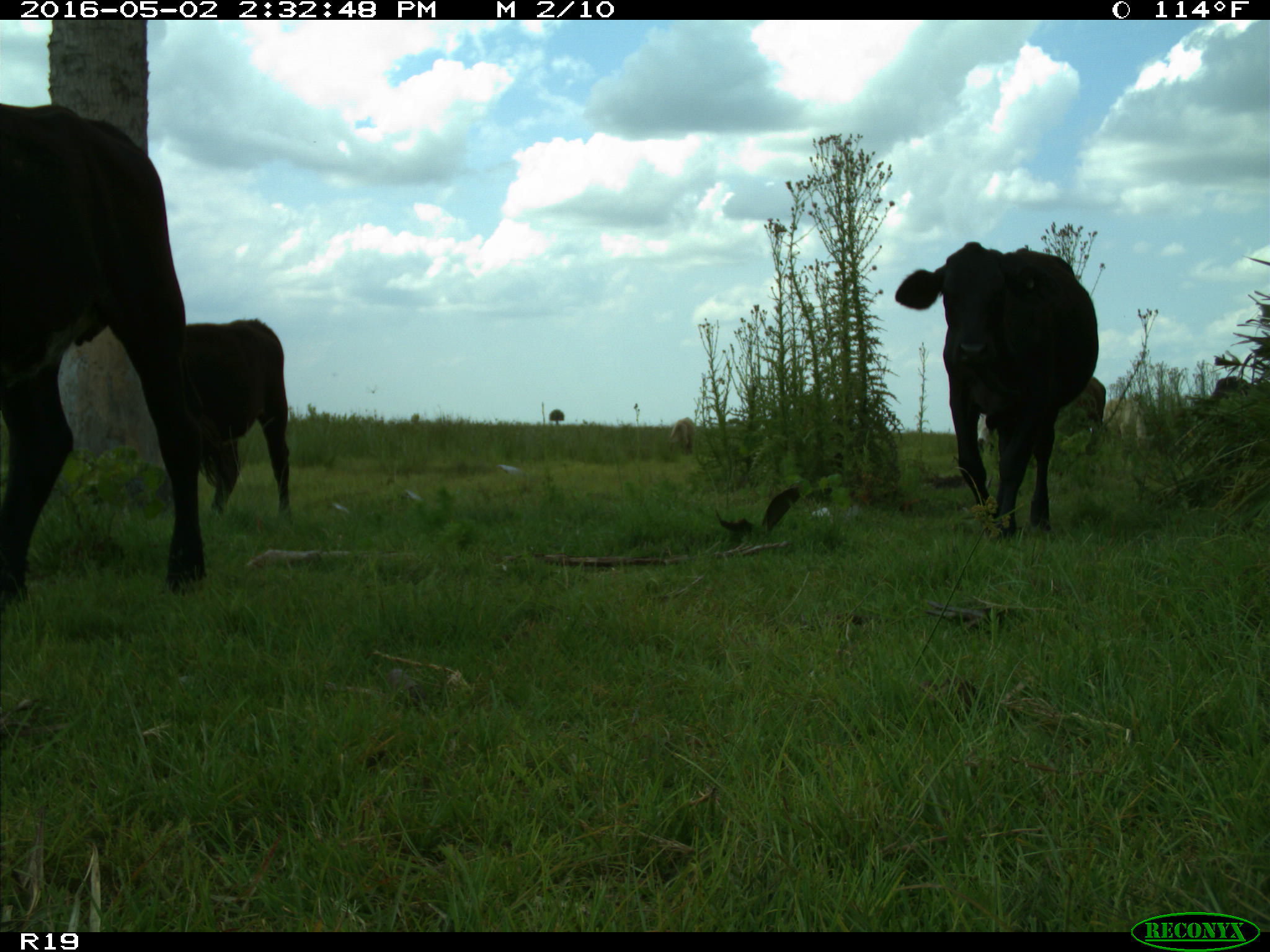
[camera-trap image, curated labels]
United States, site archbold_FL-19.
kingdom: Animalia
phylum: Chordata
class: Mammalia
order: Artiodactyla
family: Bovidae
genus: Bos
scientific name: Bos taurus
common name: domestic cow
Bos taurus (domestic cow).